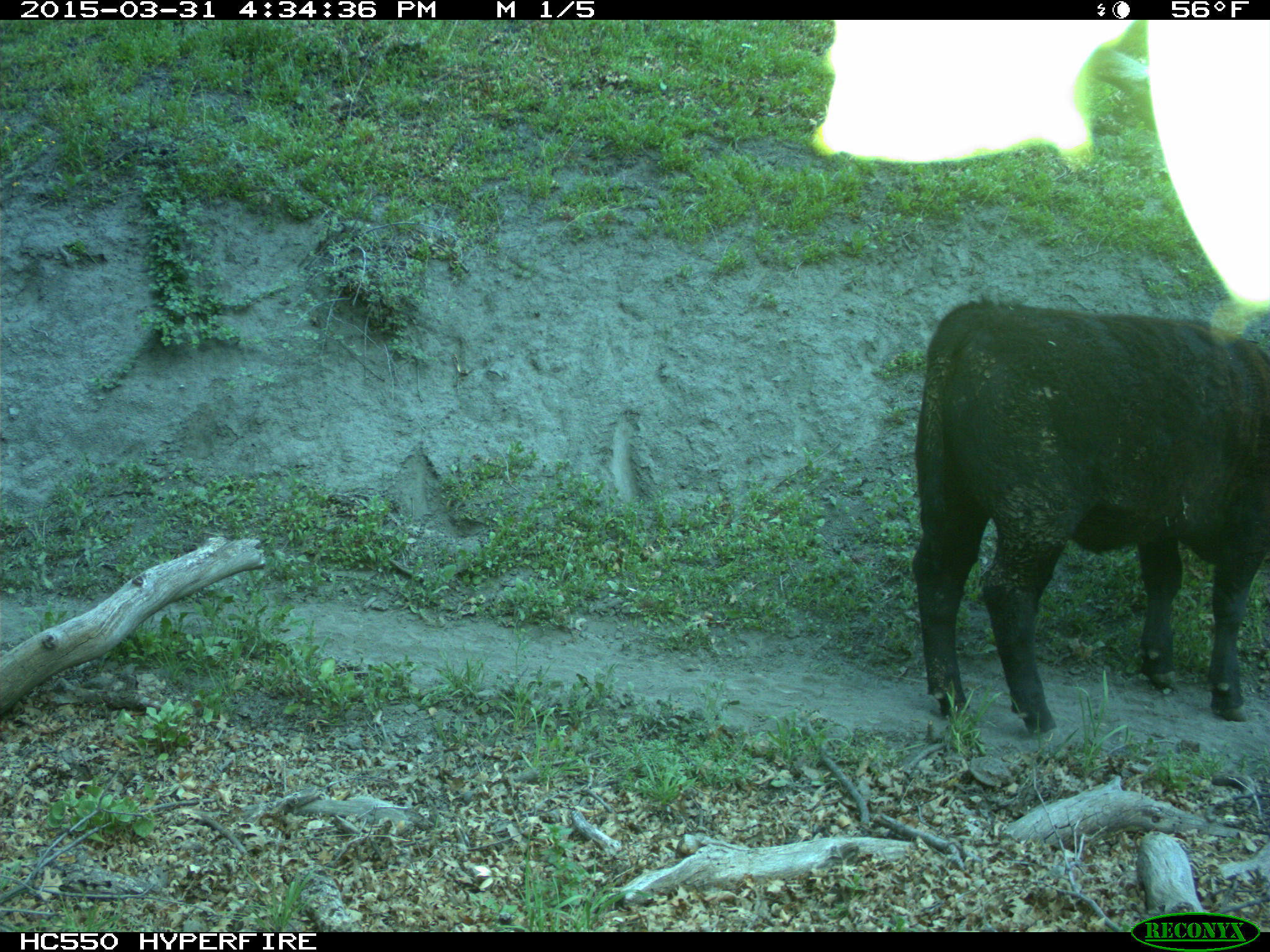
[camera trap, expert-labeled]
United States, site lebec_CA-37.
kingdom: Animalia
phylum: Chordata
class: Mammalia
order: Artiodactyla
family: Bovidae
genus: Bos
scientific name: Bos taurus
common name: domestic cow